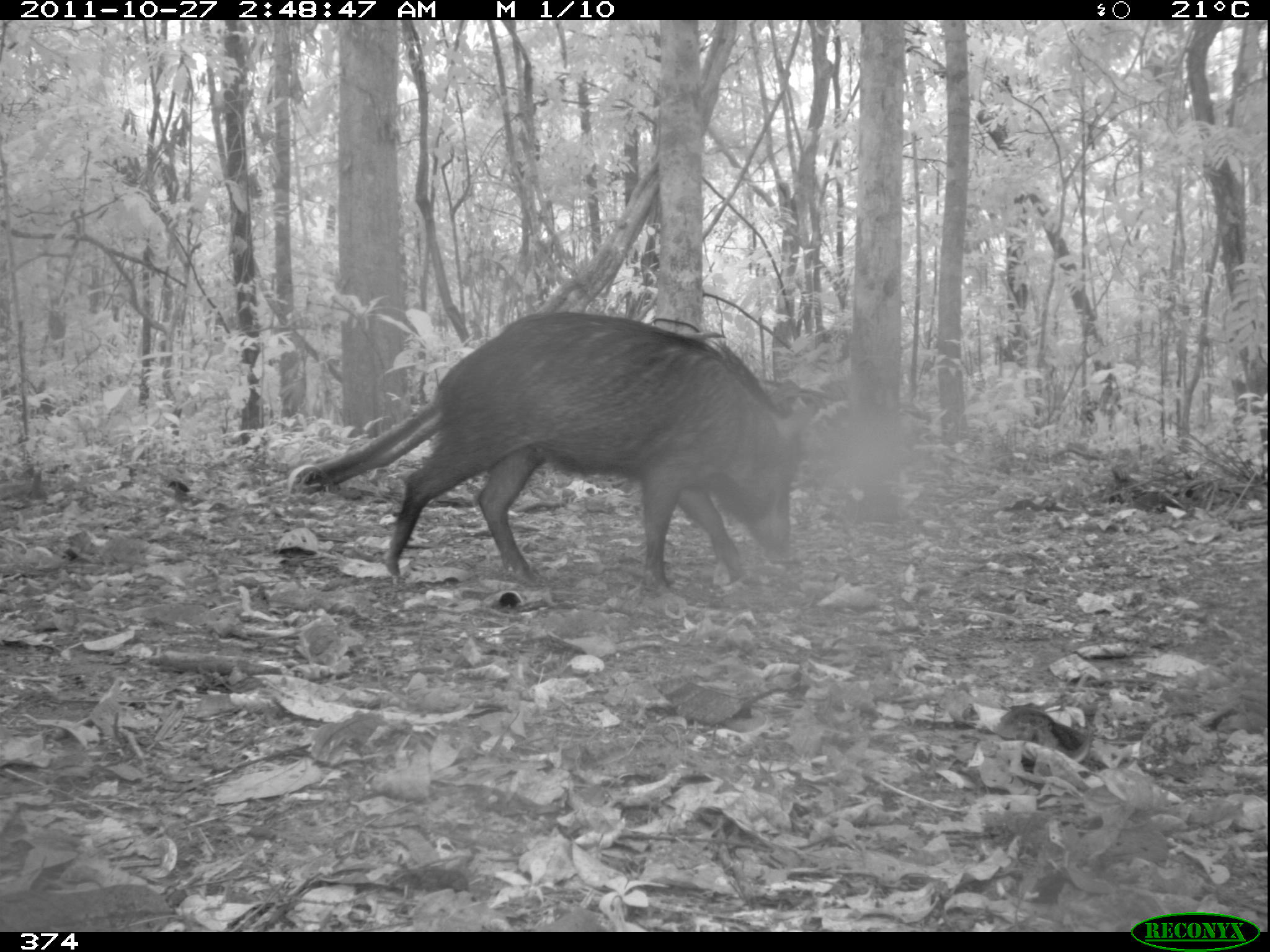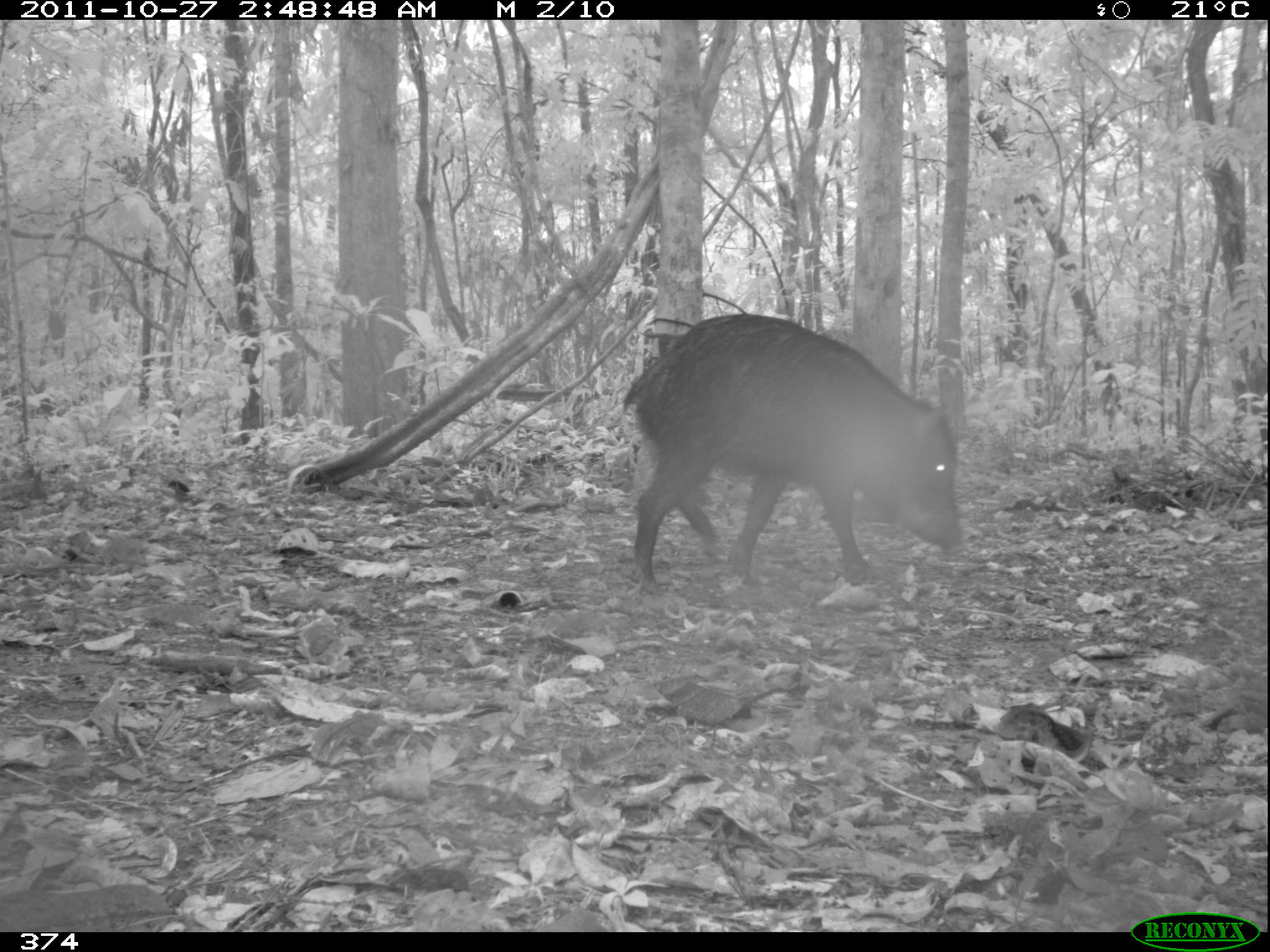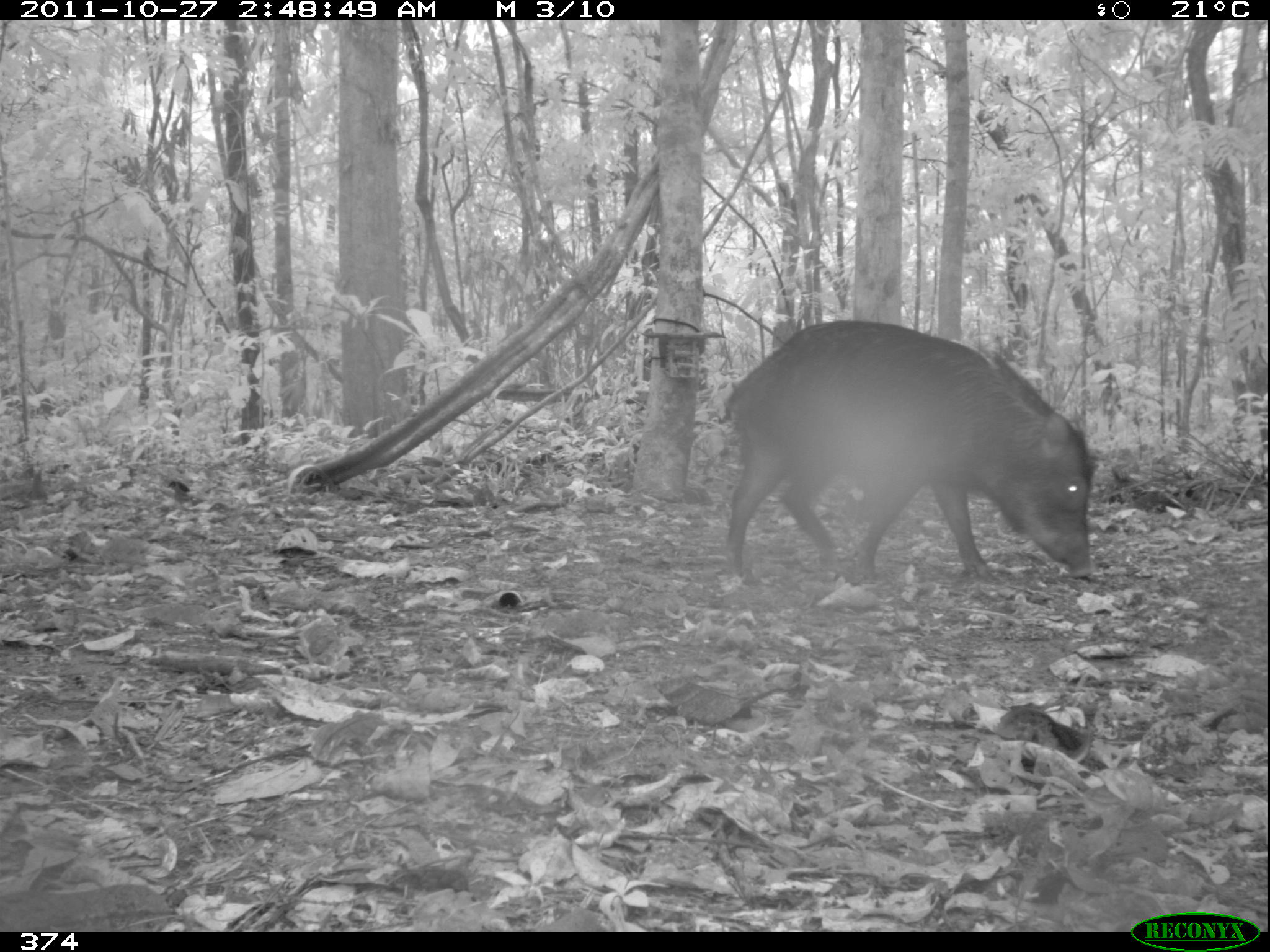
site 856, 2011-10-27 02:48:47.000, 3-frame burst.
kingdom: Animalia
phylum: Chordata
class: Mammalia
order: Artiodactyla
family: Tayassuidae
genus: Tayassu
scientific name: Tayassu pecari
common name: white-lipped peccary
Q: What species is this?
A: Tayassu pecari (white-lipped peccary).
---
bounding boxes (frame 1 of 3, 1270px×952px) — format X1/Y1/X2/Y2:
tayassu pecari: 382/310/816/595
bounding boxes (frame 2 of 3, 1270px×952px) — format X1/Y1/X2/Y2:
tayassu pecari: 623/314/962/581